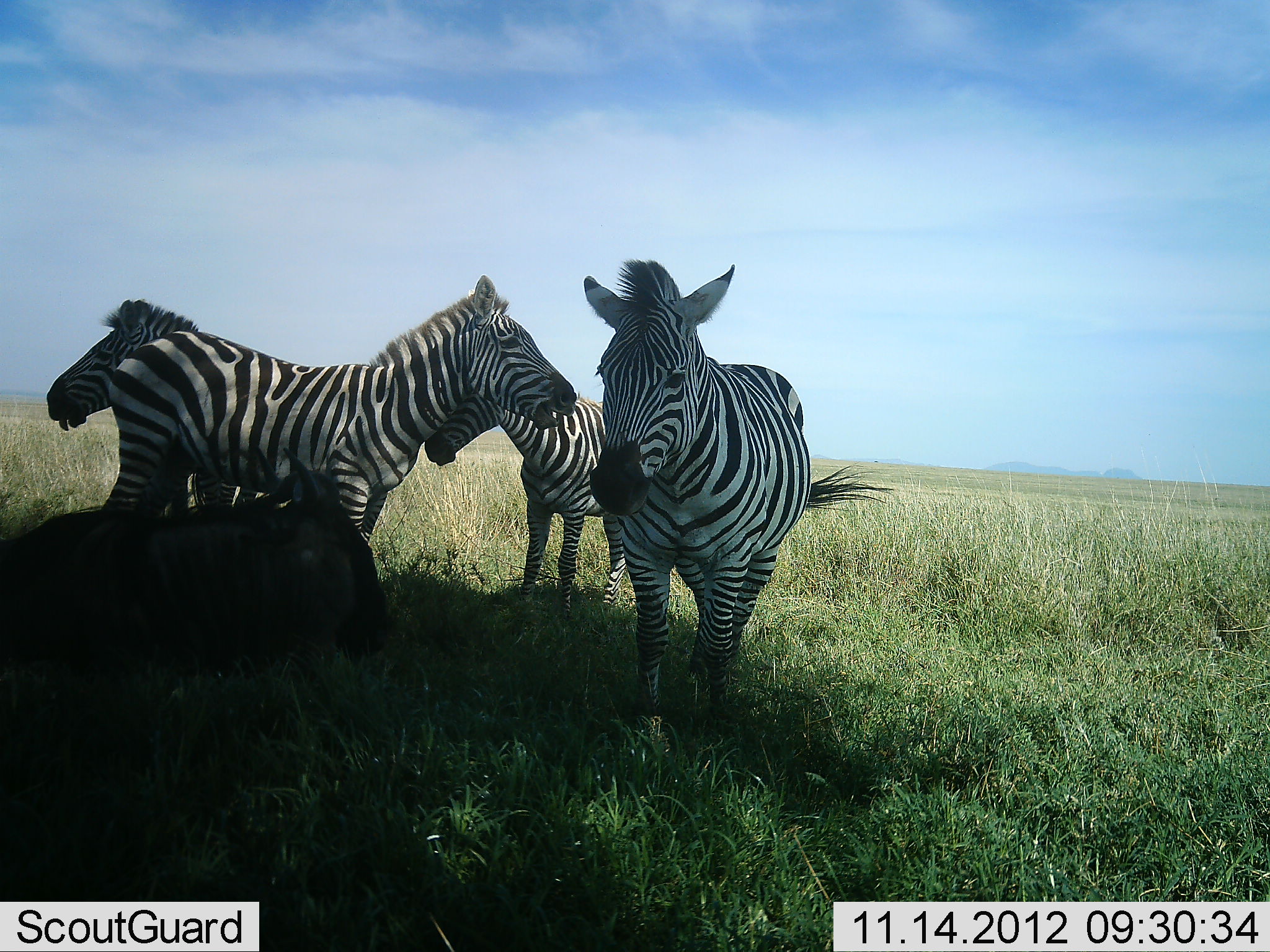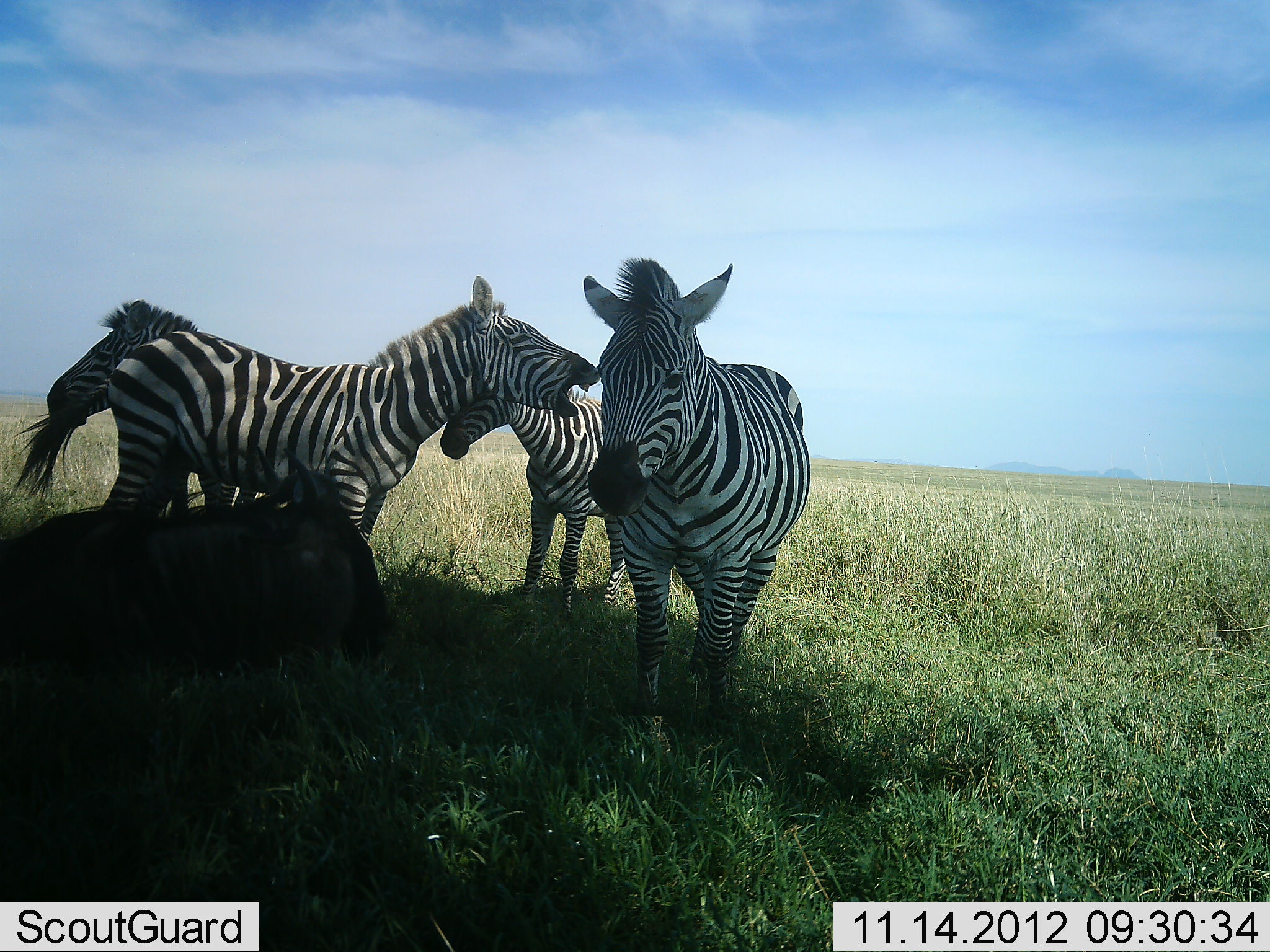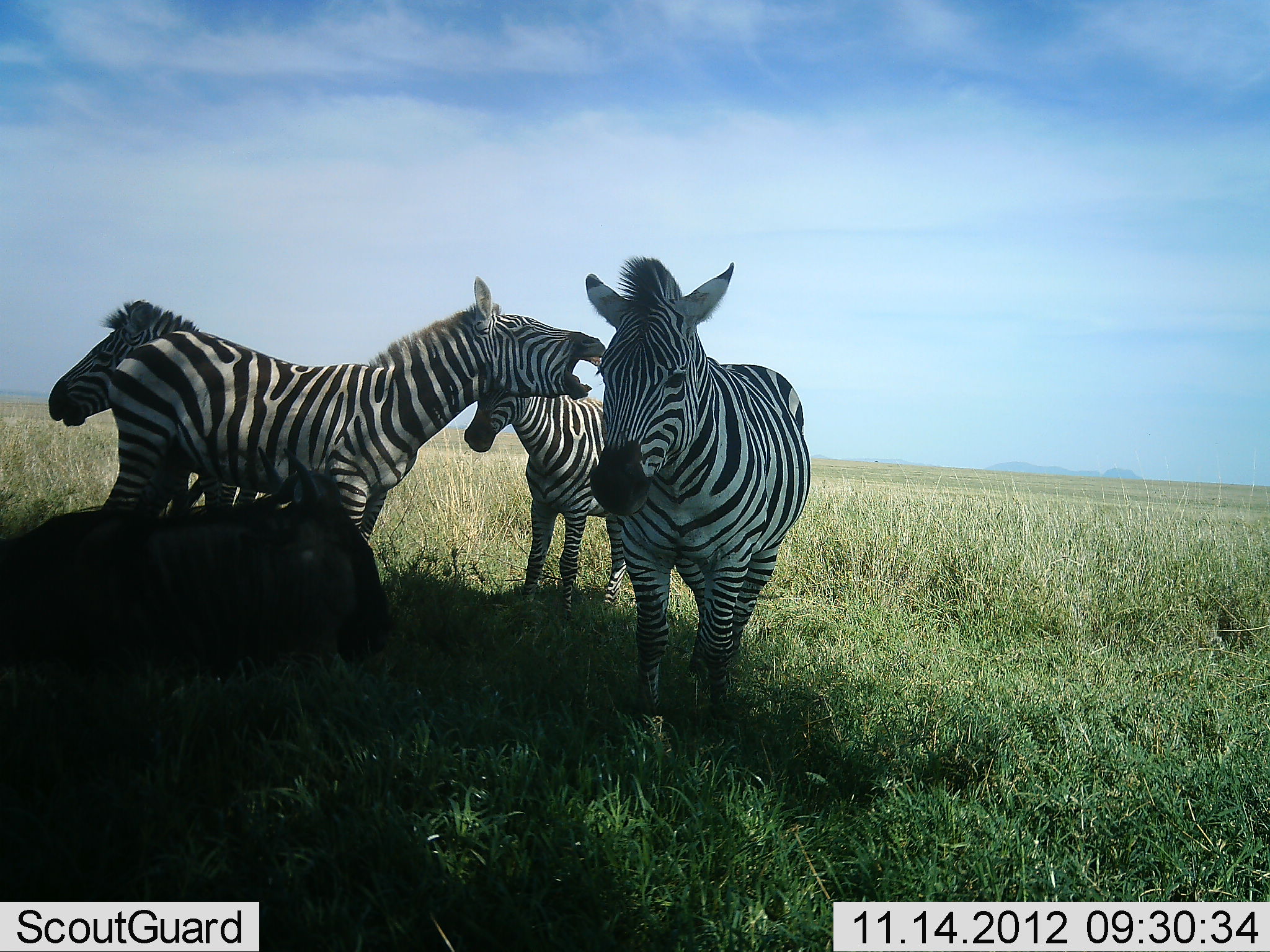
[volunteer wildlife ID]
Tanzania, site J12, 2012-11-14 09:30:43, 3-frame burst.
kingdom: Animalia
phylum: Chordata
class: Mammalia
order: Artiodactyla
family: Bovidae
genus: Connochaetes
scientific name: Connochaetes taurinus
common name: blue wildebeest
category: wildebeest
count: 1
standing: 0%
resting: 100%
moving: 0%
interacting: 0%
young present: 0%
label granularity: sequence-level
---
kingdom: Animalia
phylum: Chordata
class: Mammalia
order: Perissodactyla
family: Equidae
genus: Equus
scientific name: Equus quagga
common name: plains zebra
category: zebra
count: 4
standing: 93%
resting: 0%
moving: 0%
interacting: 47%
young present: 0%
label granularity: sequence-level